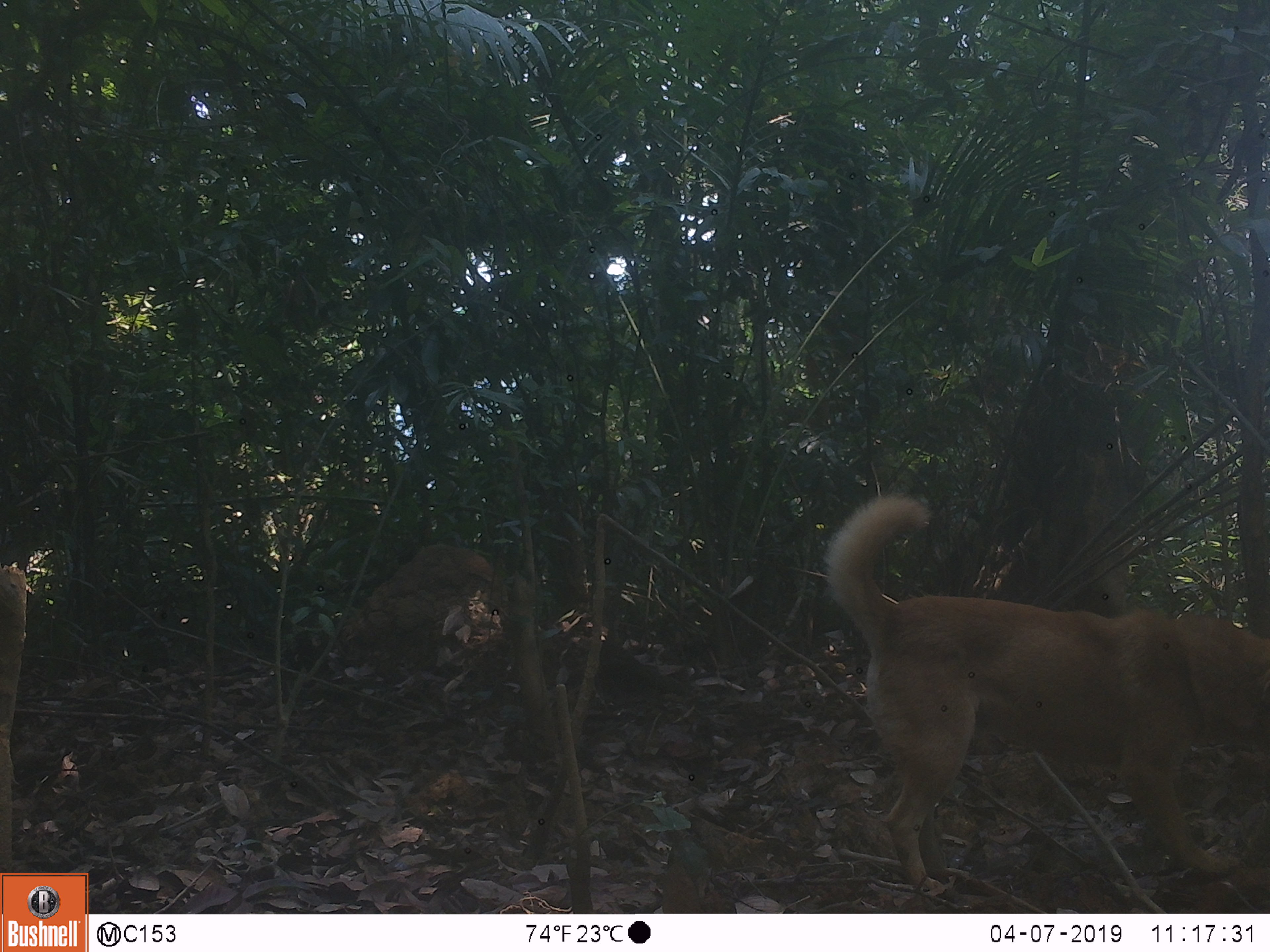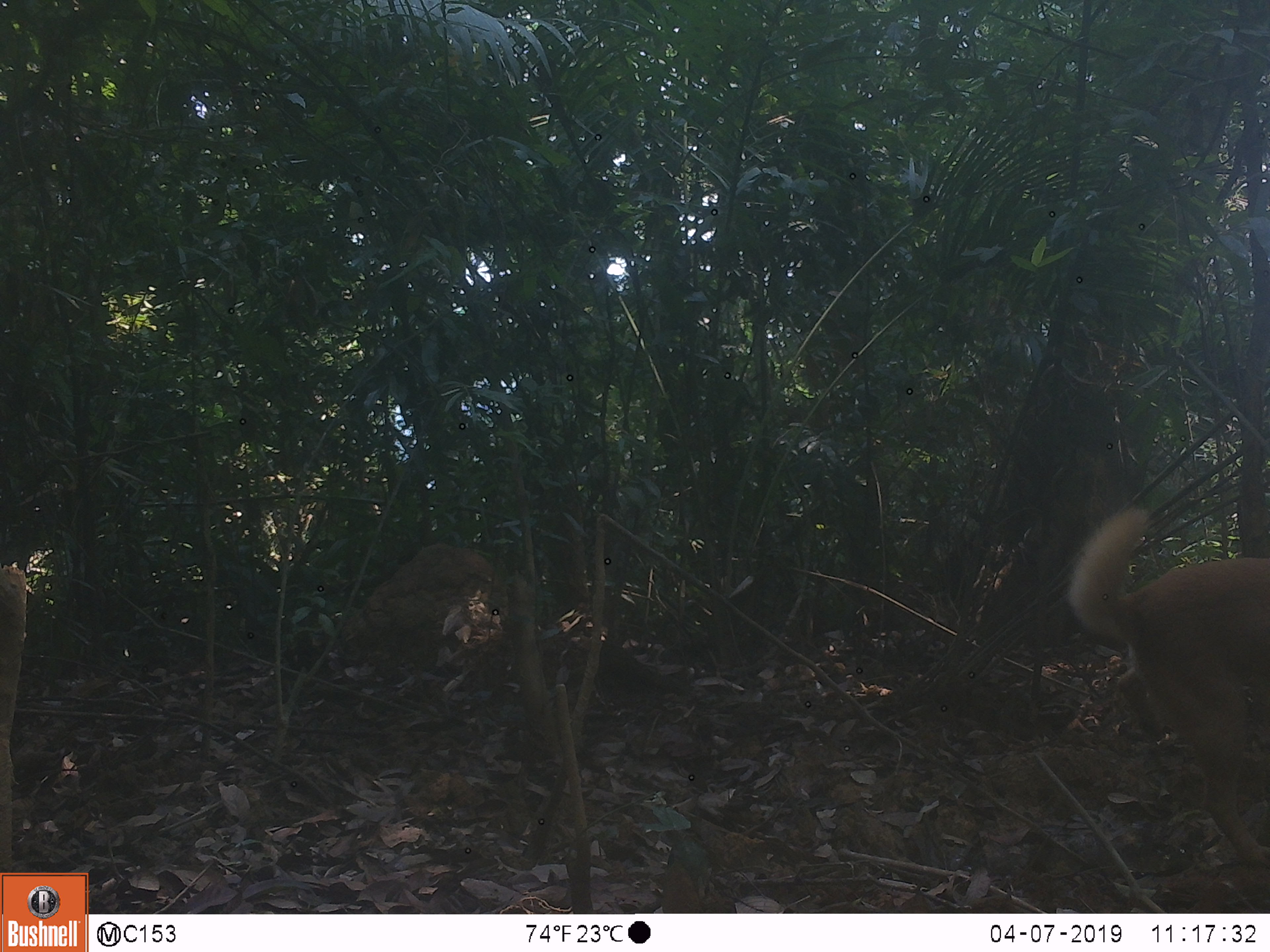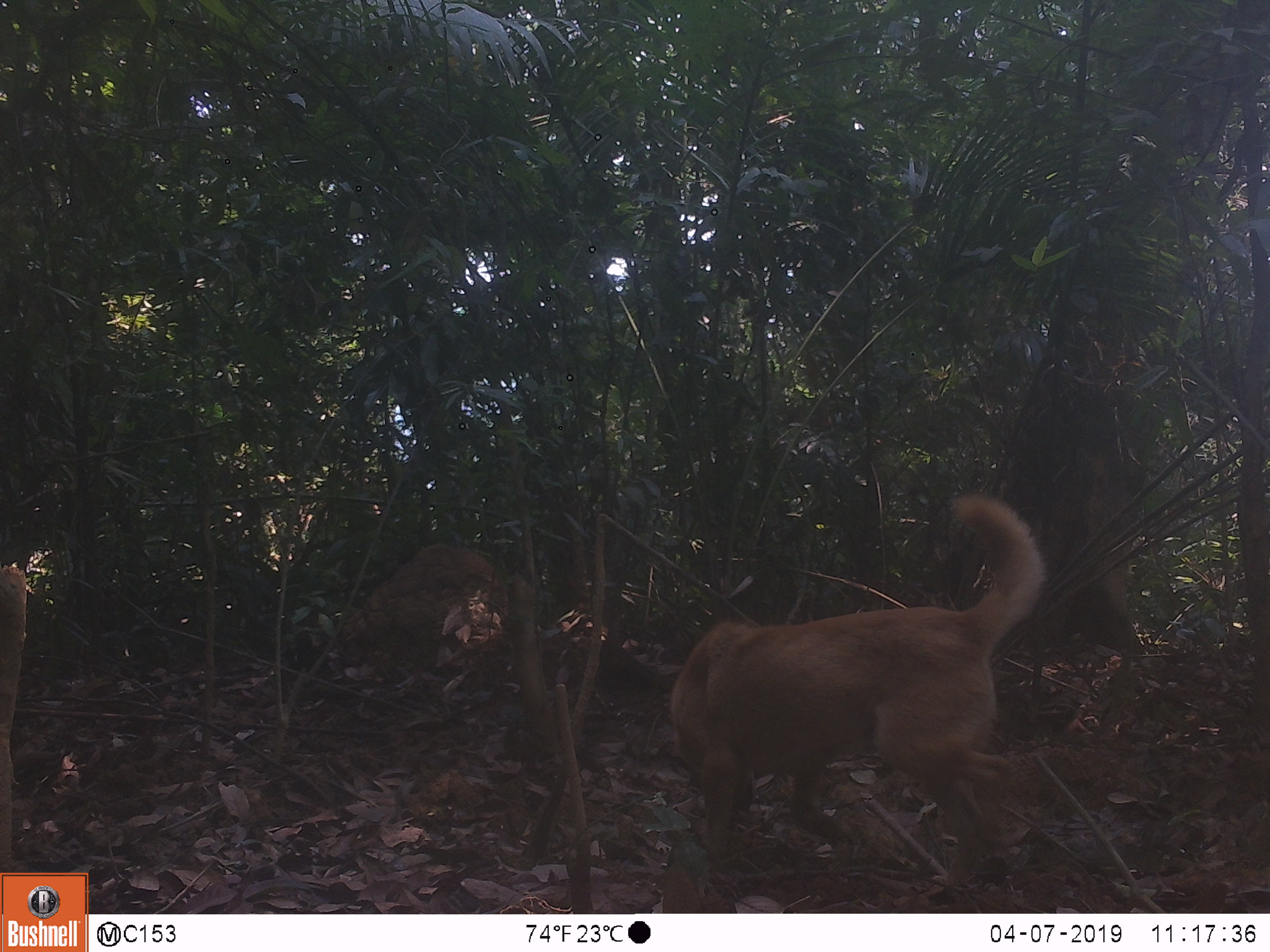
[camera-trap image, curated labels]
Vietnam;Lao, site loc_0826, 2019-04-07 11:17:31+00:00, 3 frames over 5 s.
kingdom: Animalia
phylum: Chordata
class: Mammalia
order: Carnivora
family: Canidae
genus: Canis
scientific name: Canis familiaris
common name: domestic dog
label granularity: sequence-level